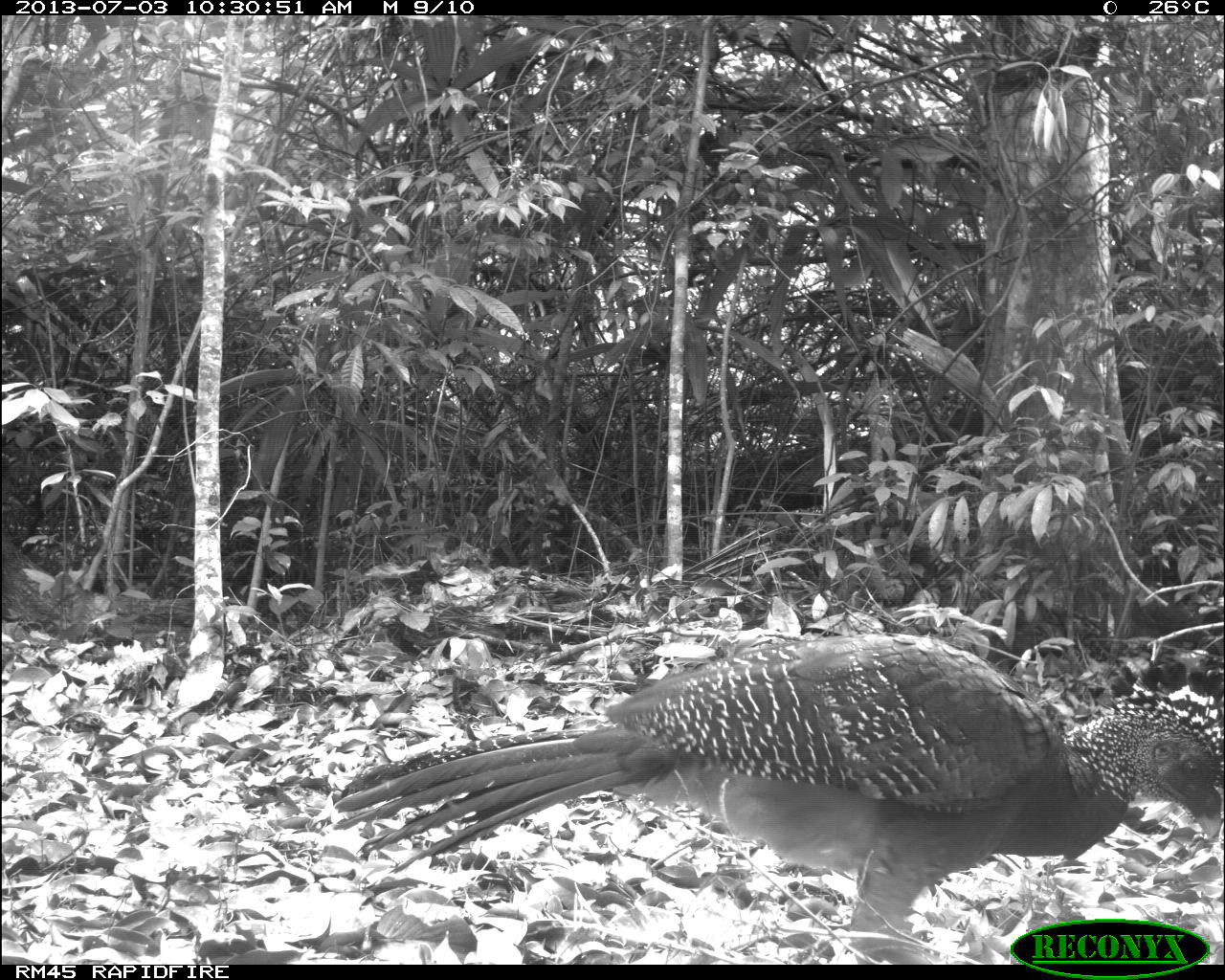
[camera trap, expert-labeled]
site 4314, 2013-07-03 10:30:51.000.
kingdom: Animalia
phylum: Chordata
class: Aves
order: Galliformes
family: Cracidae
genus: Crax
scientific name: Crax rubra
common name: great curassow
Crax rubra (great curassow), count 2.